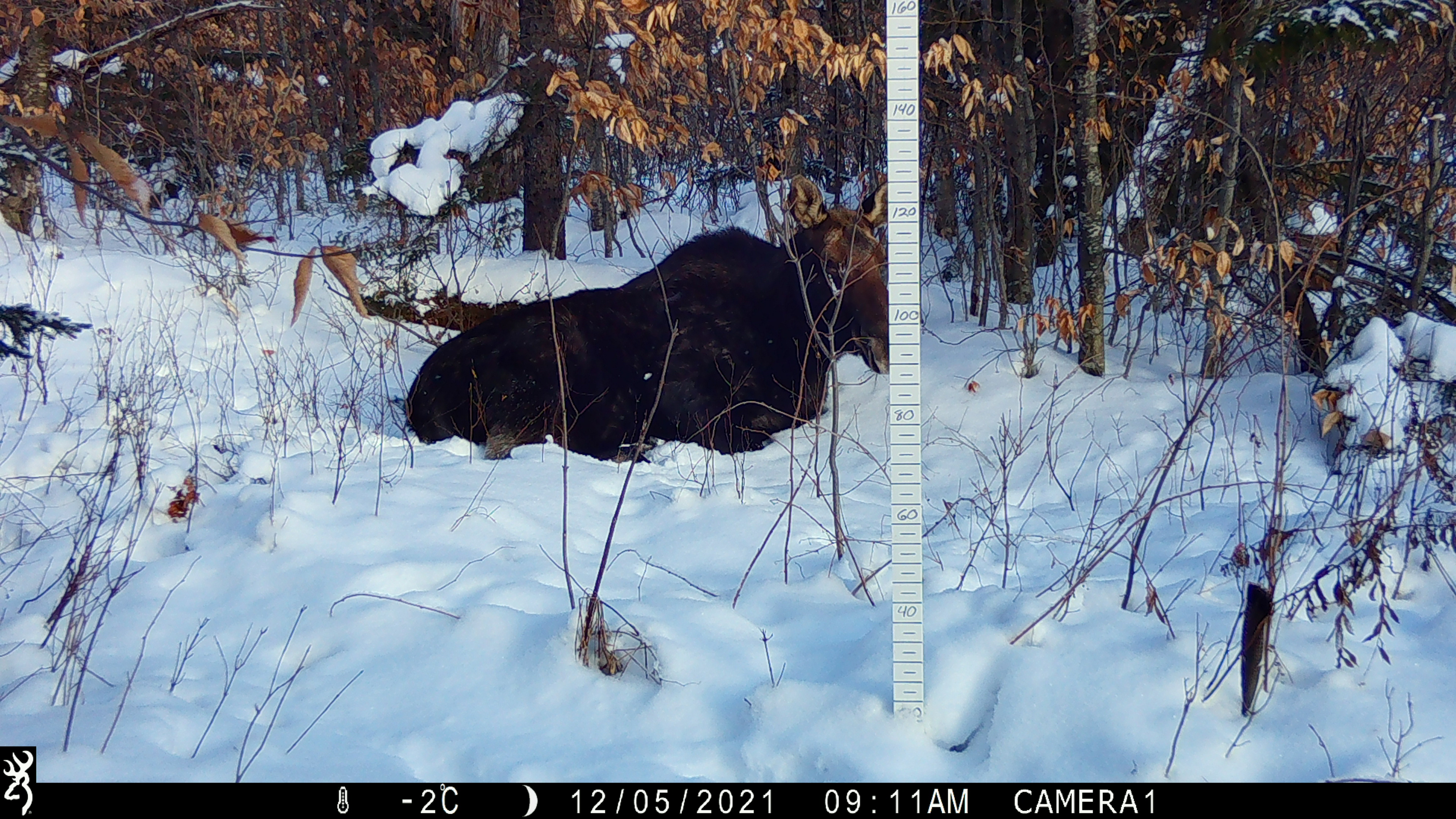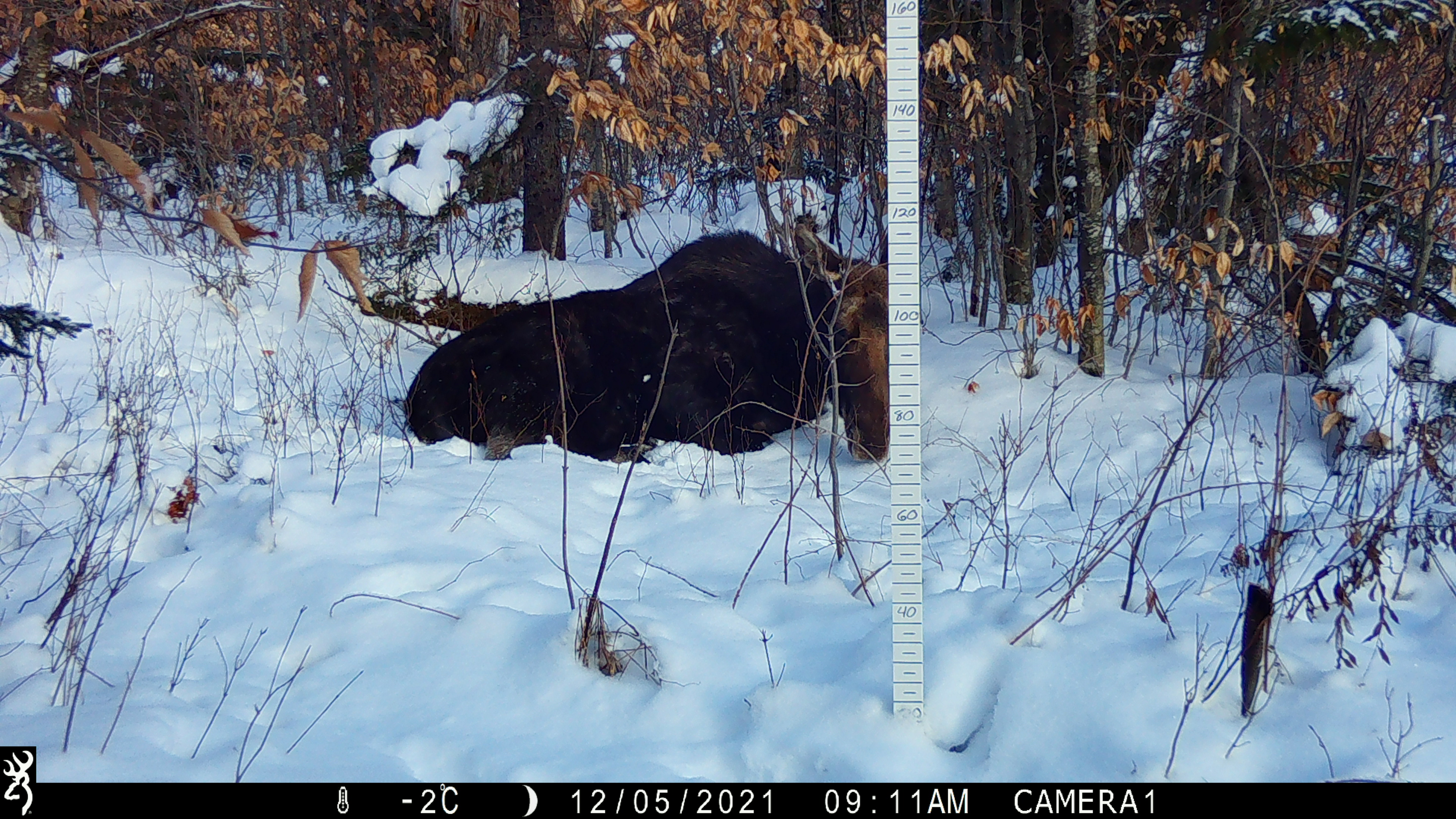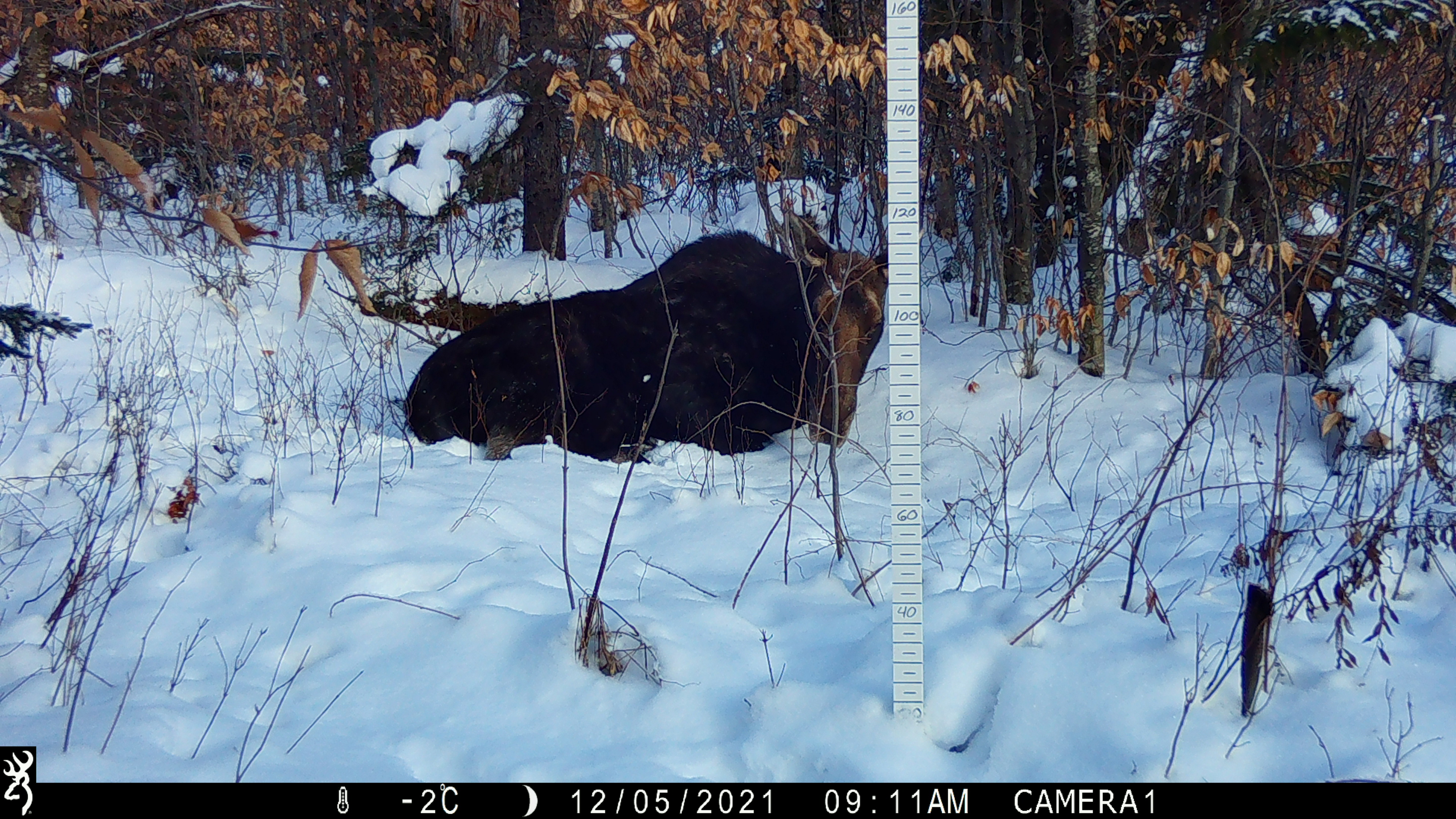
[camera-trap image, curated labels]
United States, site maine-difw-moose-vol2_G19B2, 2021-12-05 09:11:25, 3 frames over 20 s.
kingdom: Animalia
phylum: Chordata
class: Mammalia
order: Artiodactyla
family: Cervidae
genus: Alces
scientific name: Alces alces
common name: moose